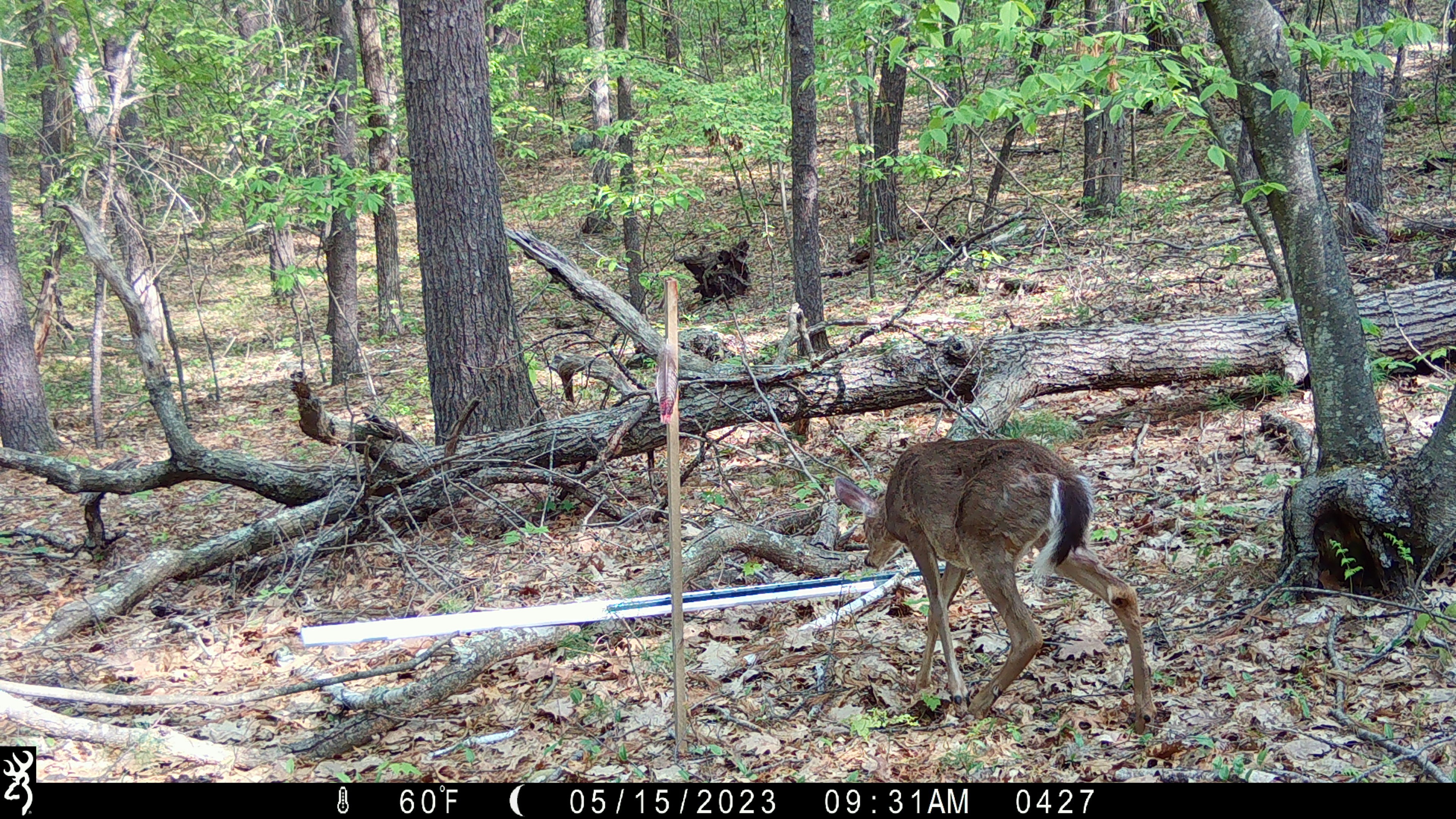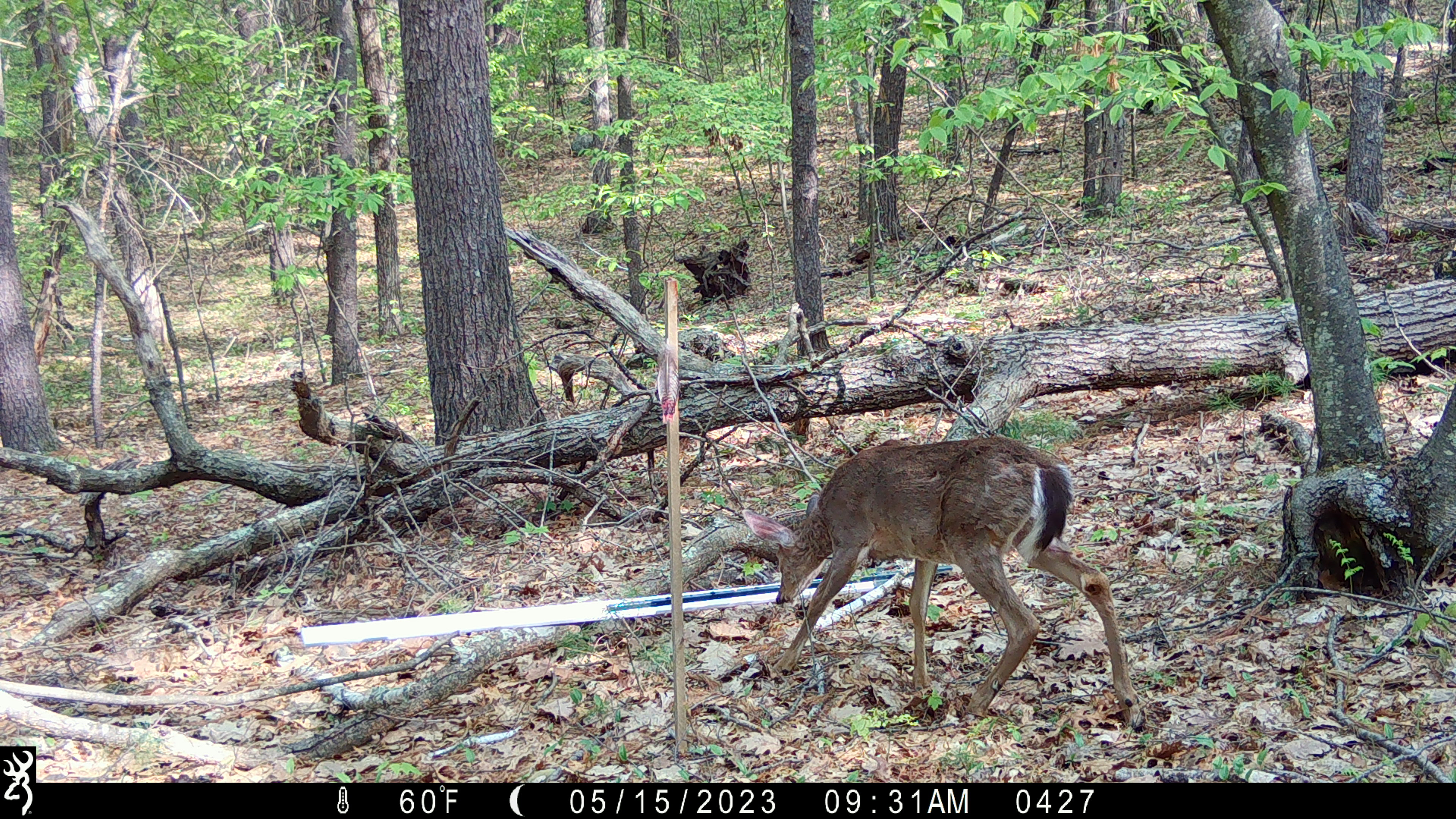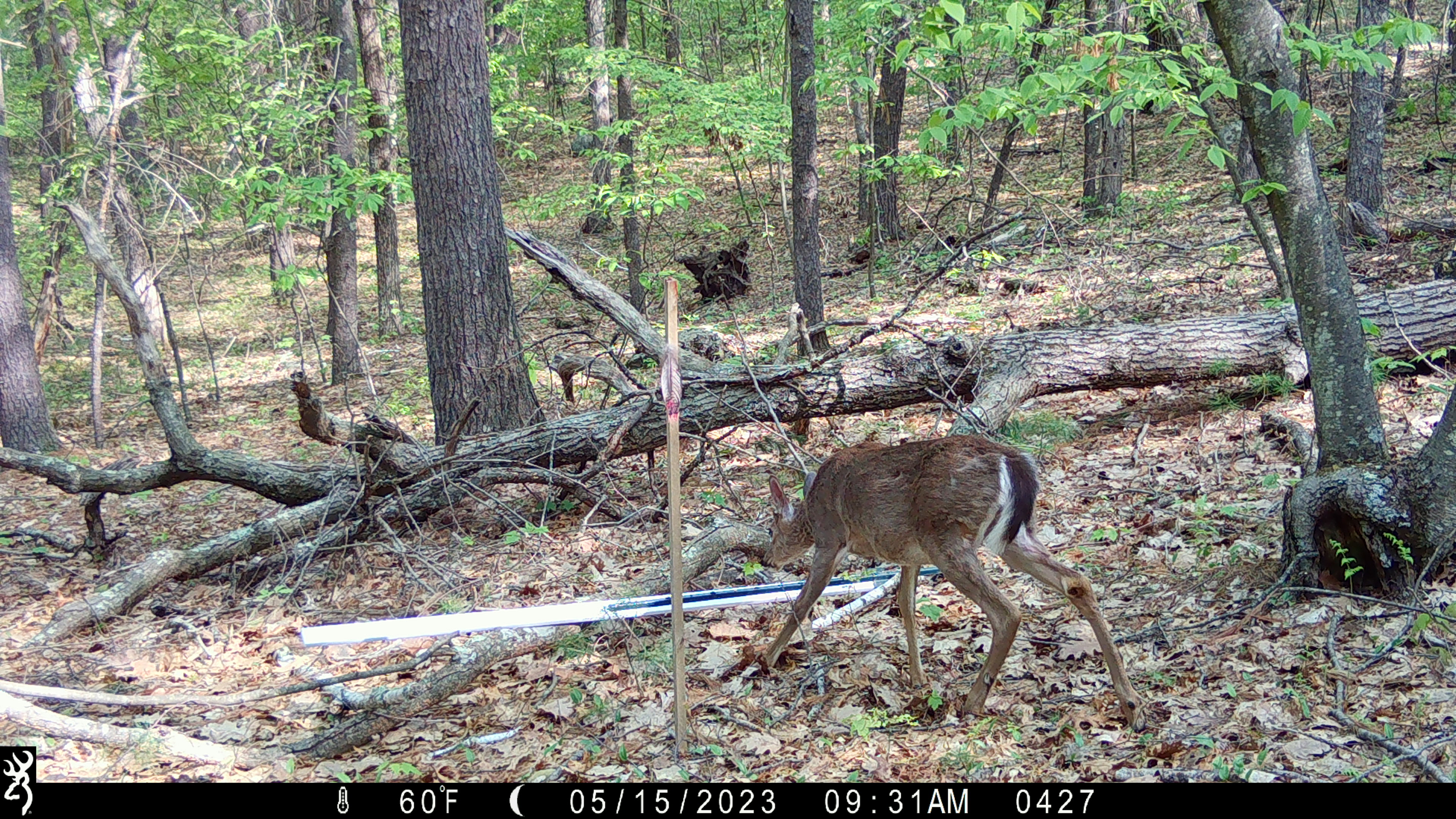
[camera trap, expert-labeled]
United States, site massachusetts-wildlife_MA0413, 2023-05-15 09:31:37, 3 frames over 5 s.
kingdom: Animalia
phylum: Chordata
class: Mammalia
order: Artiodactyla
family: Cervidae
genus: Odocoileus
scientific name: Odocoileus virginianus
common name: white-tailed deer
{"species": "white-tailed deer (Odocoileus virginianus)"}